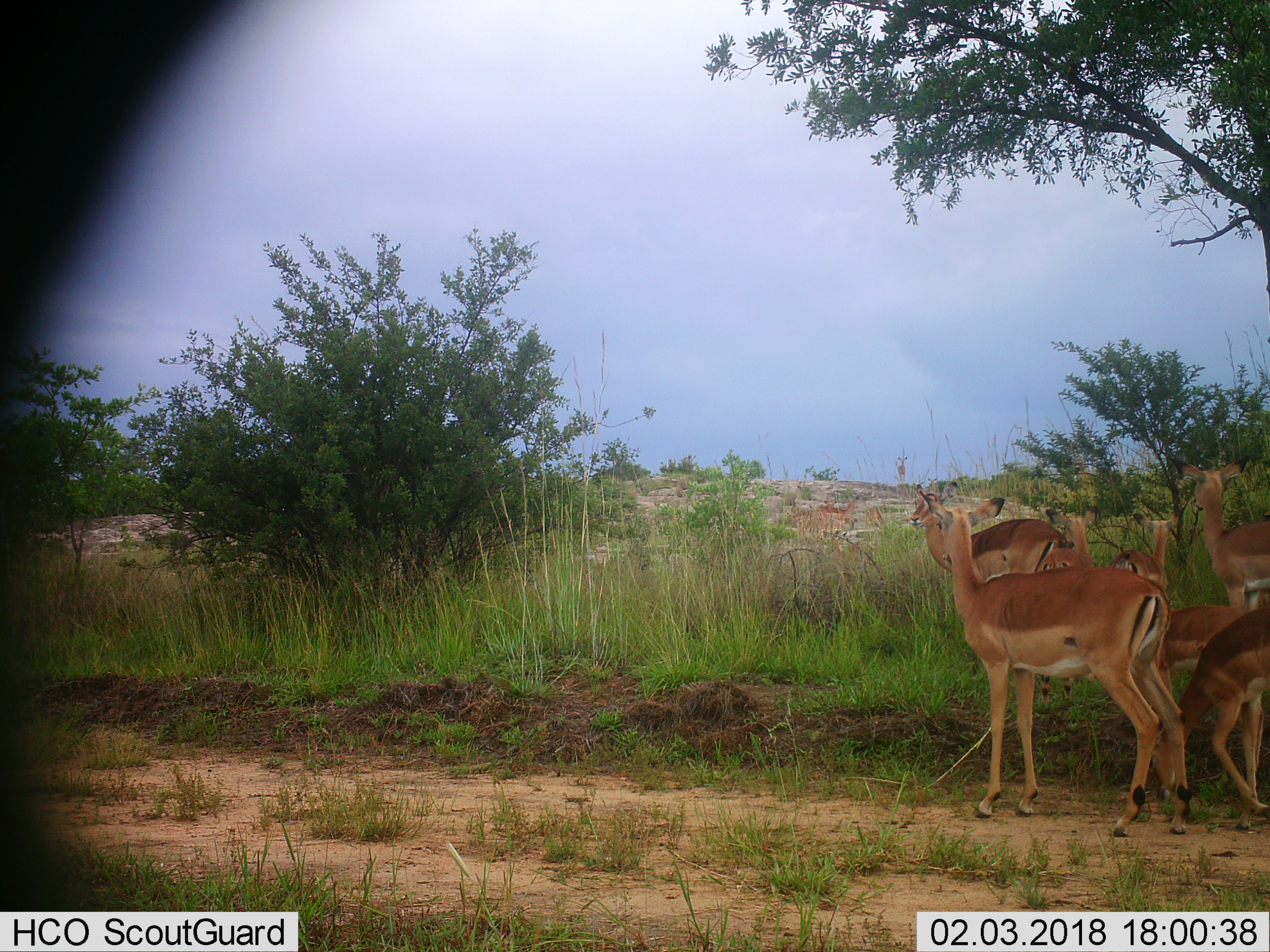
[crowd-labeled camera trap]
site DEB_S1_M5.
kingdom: Animalia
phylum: Chordata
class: Mammalia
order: Artiodactyla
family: Bovidae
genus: Aepyceros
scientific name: Aepyceros melampus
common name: impala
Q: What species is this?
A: Impala (Aepyceros melampus).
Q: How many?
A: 8.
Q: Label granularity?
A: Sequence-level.